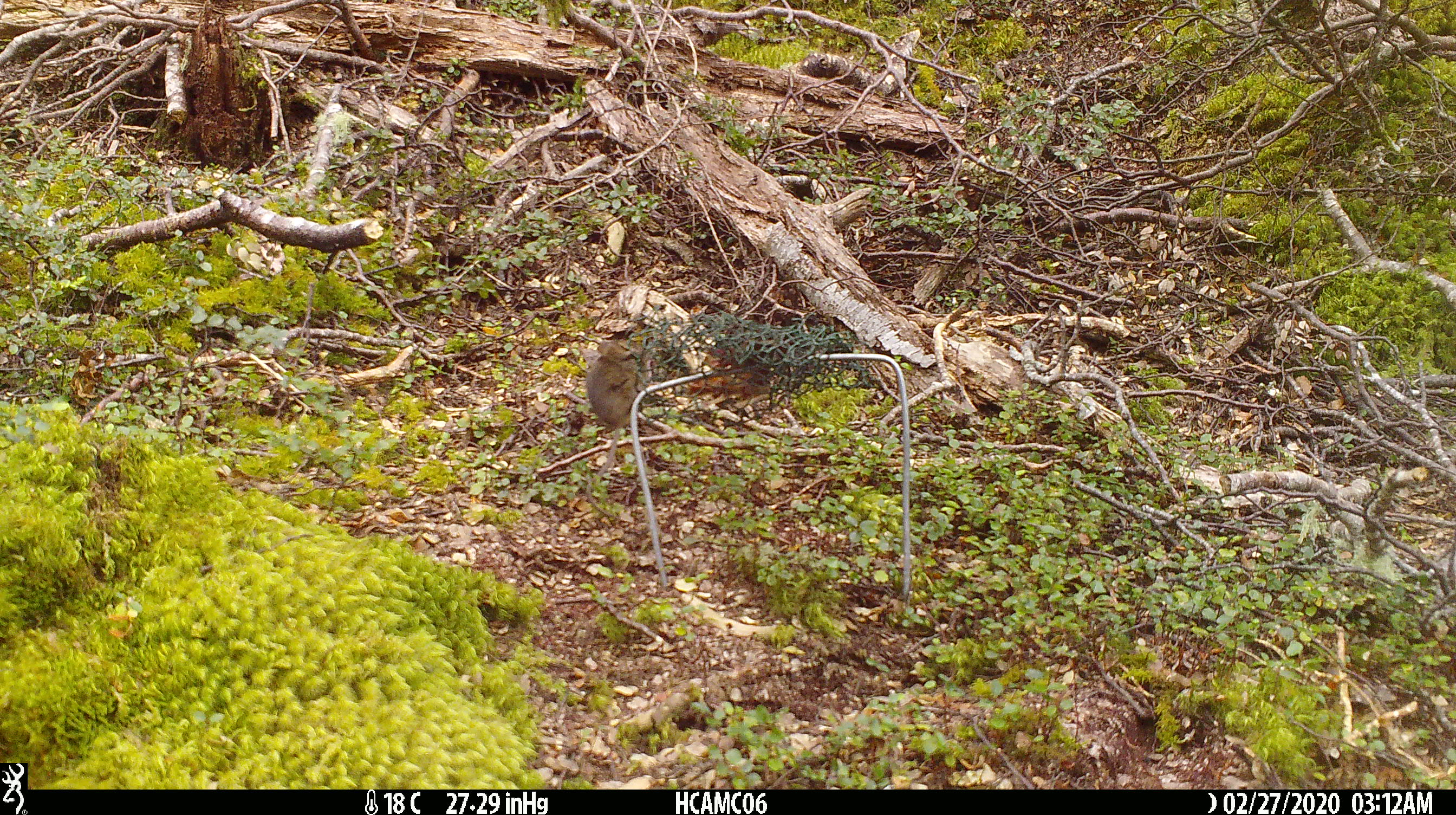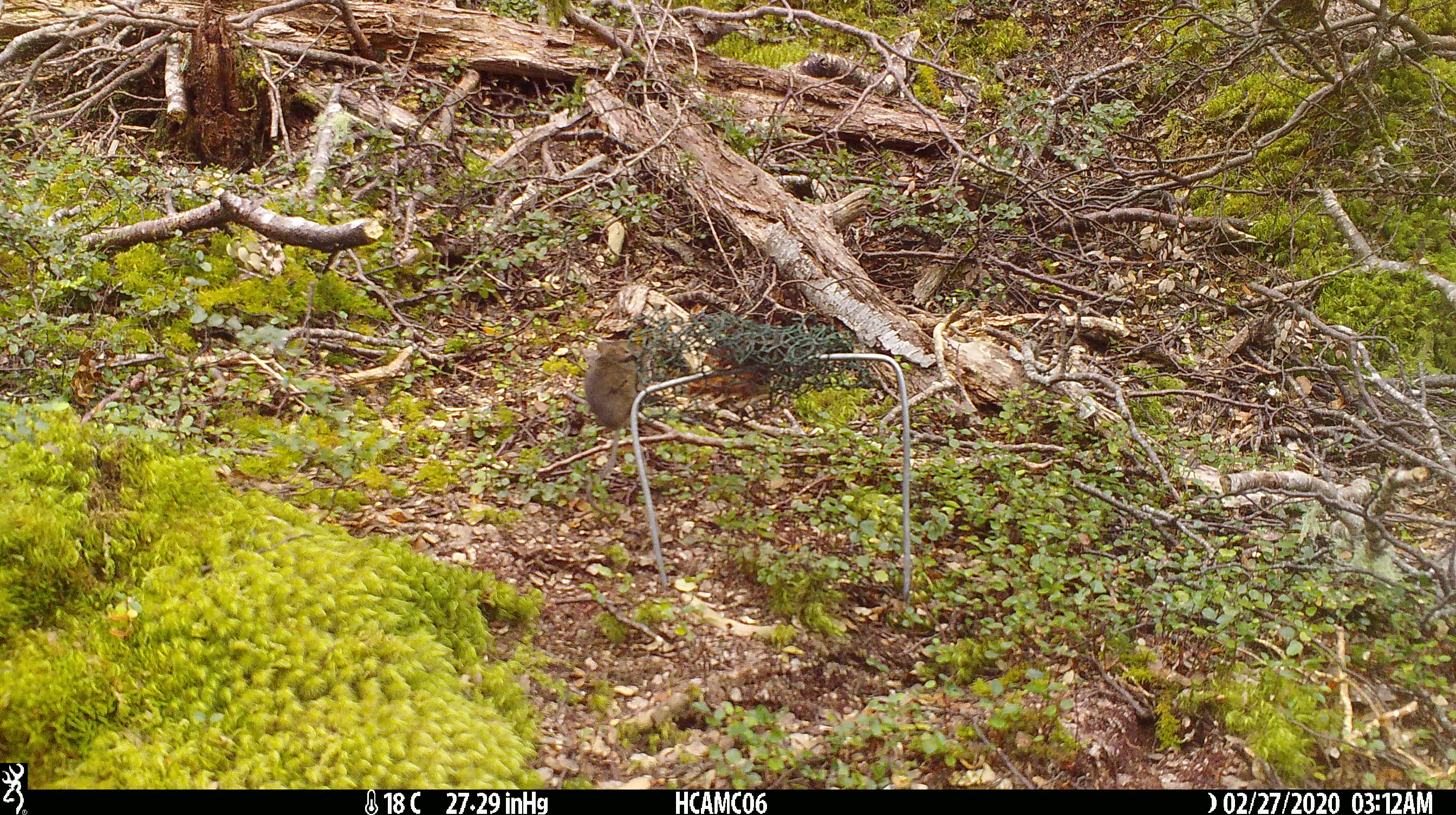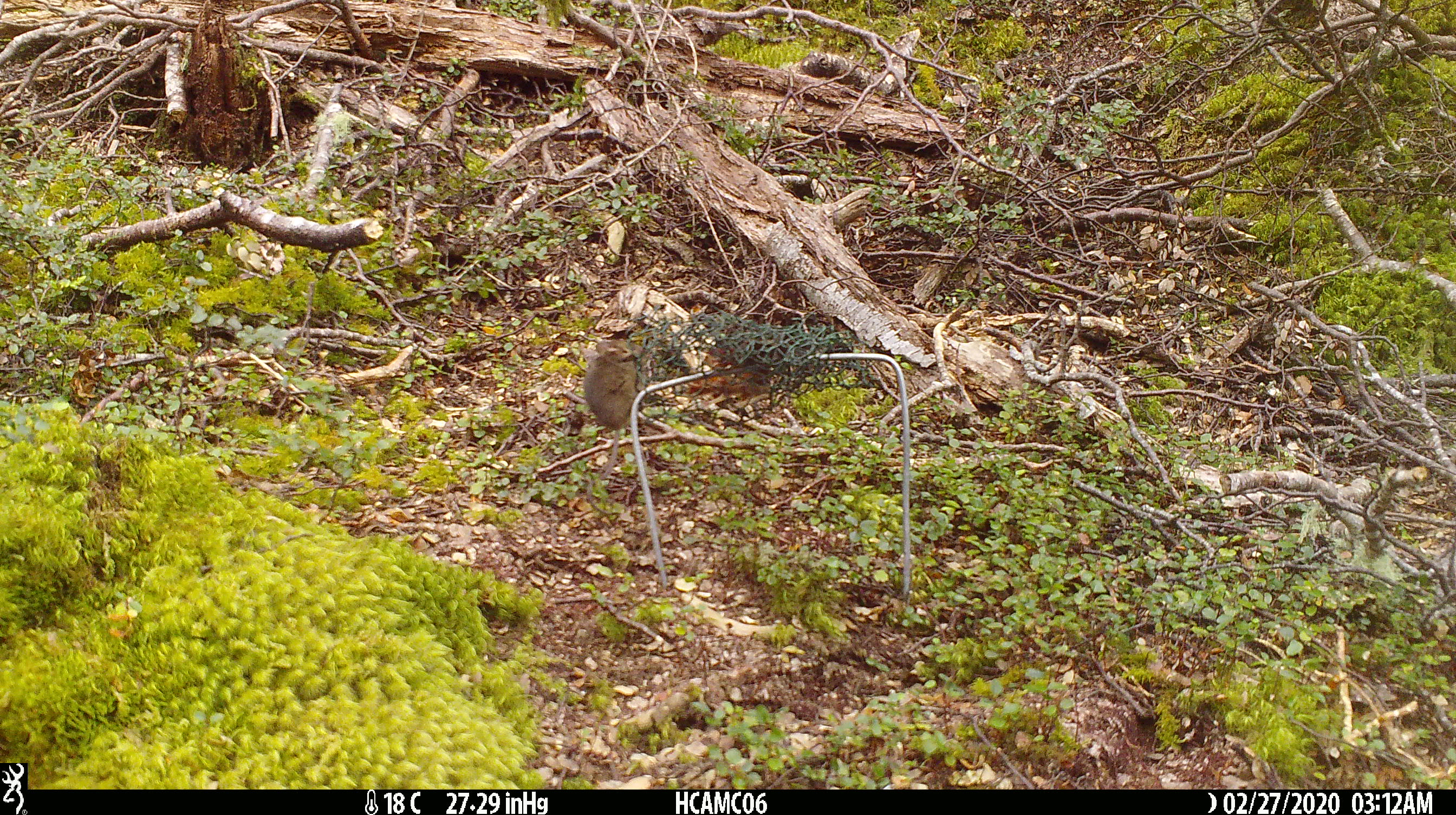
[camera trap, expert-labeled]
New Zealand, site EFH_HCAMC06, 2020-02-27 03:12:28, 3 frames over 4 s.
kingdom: Animalia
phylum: Chordata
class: Mammalia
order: Rodentia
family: Muridae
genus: Mus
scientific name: Mus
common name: mouse